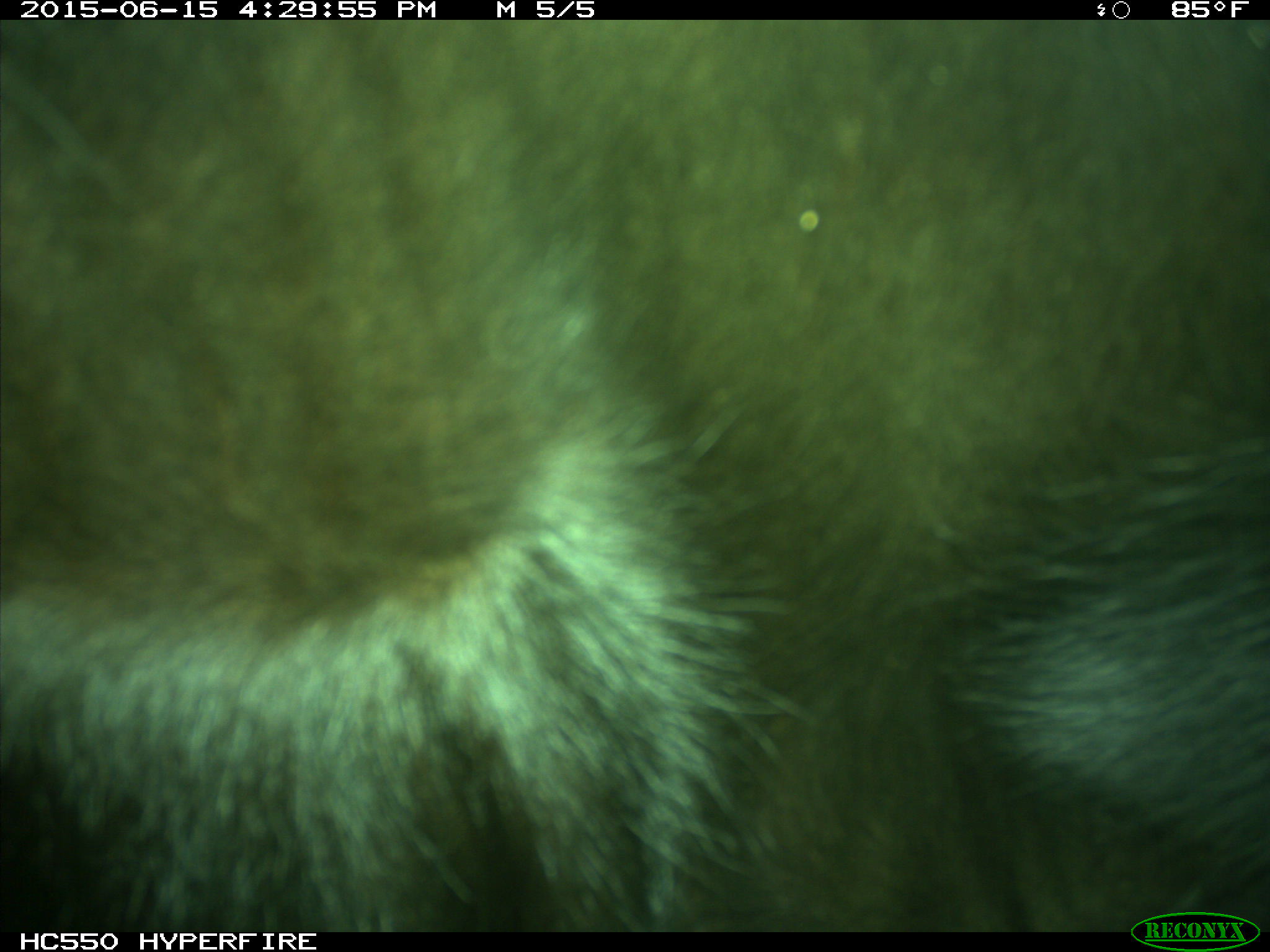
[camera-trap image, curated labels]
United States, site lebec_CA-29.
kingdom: Animalia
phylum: Chordata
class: Mammalia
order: Artiodactyla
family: Bovidae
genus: Bos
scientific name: Bos taurus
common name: domestic cow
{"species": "Bos taurus (domestic cow)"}